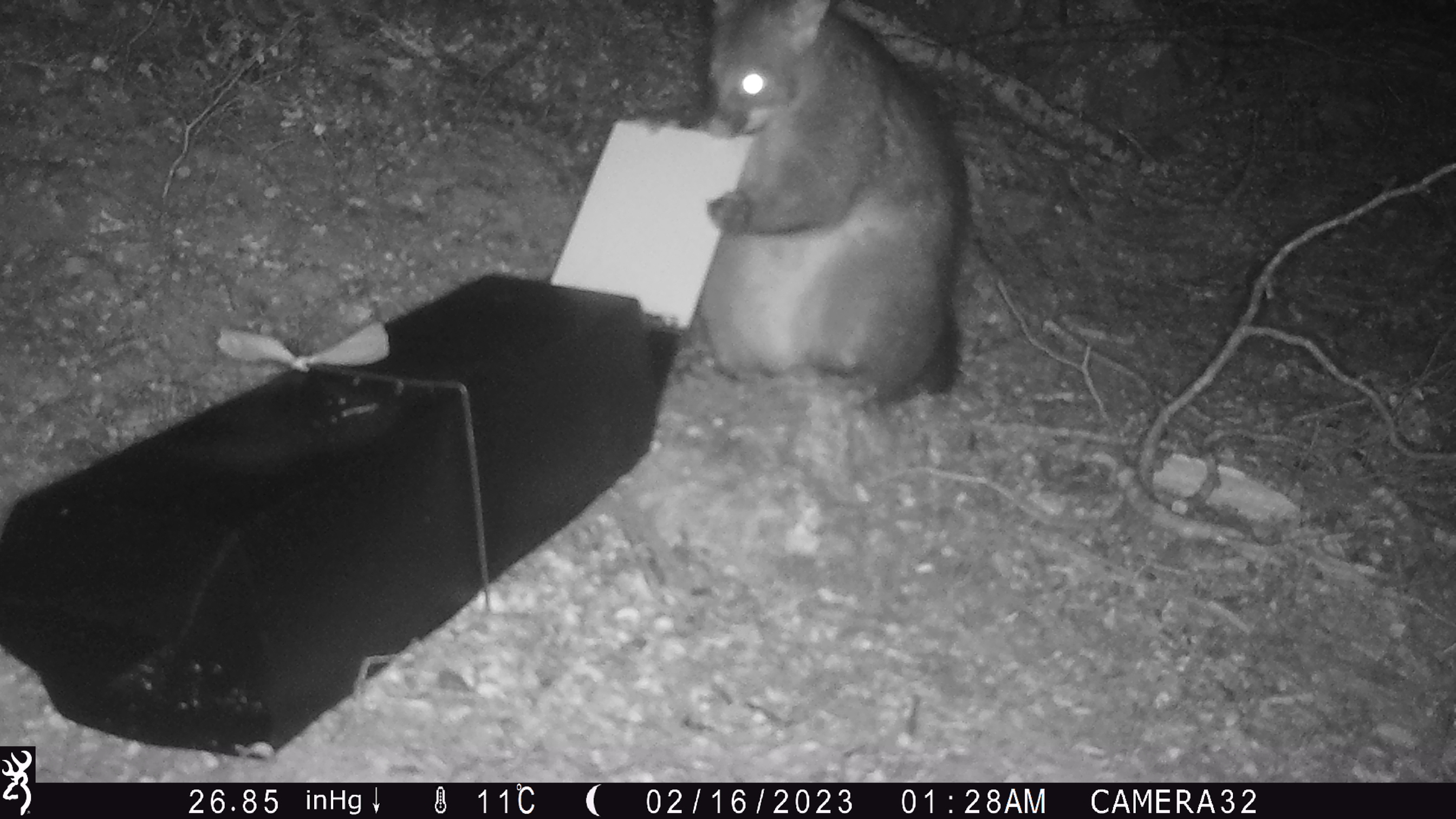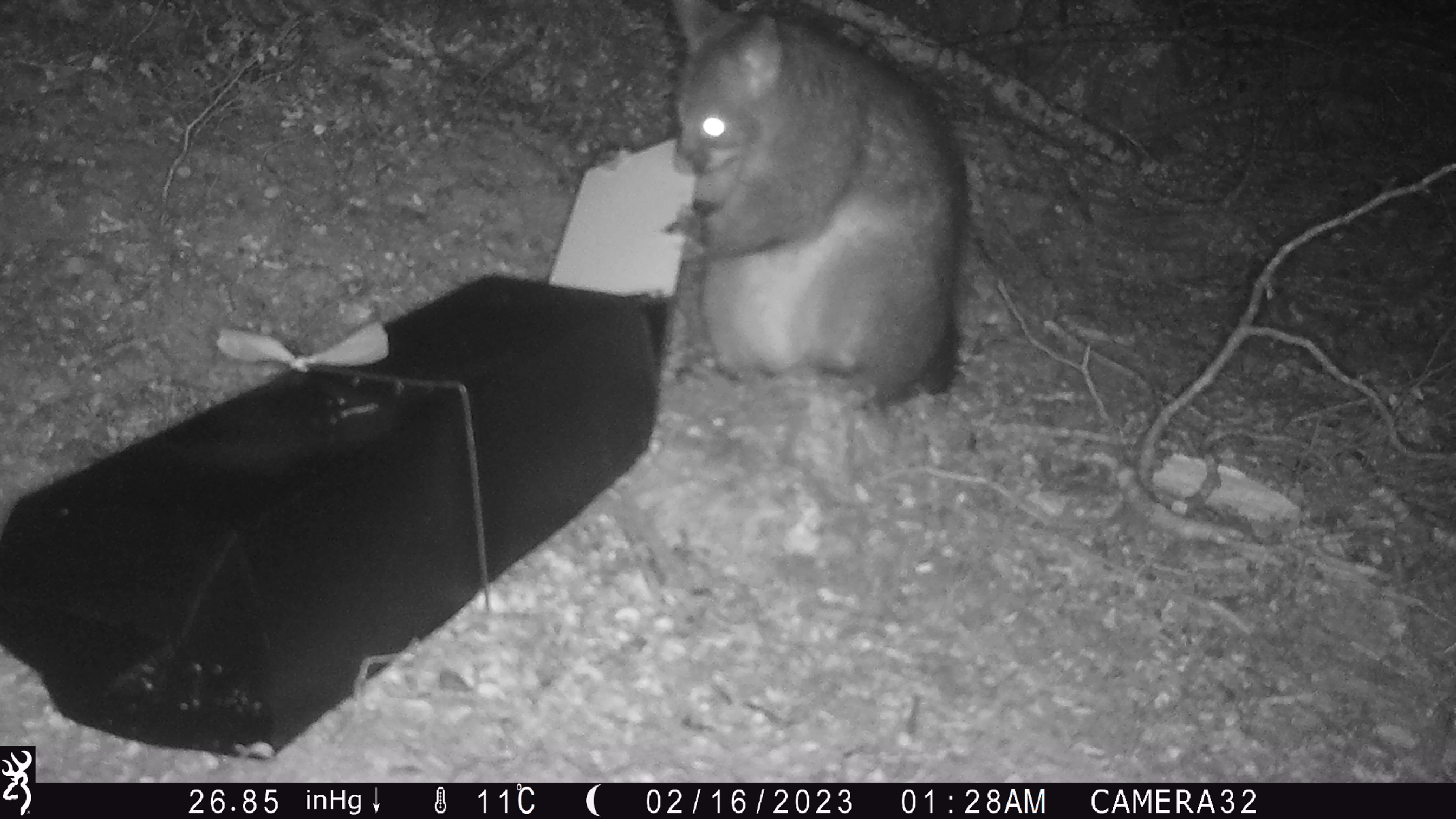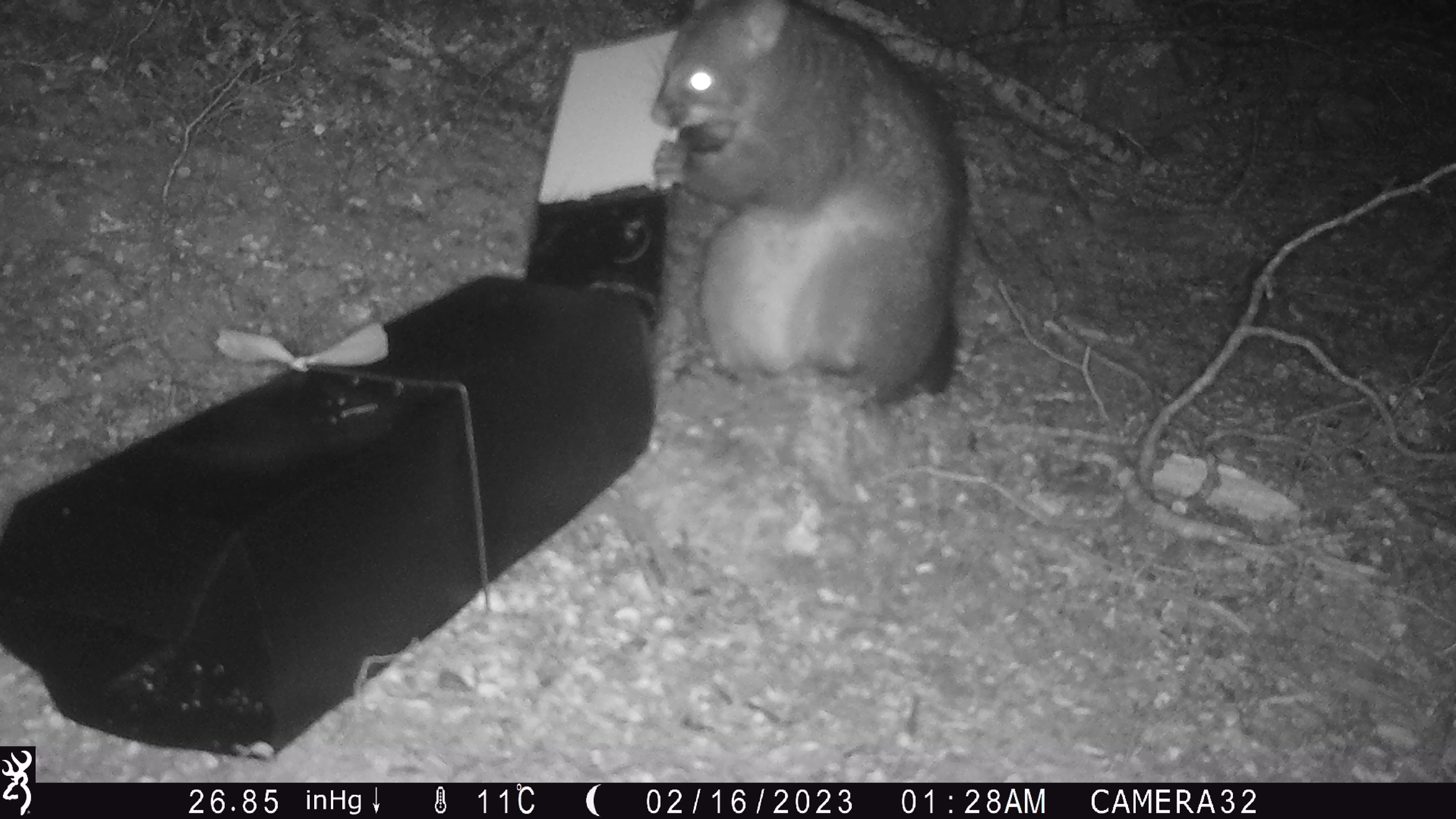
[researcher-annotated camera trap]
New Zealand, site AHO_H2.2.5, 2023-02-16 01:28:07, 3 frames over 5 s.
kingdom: Animalia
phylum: Chordata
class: Mammalia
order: Carnivora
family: Mustelidae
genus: Mustela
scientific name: Mustela erminea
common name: stoat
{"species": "stoat (Mustela erminea)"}